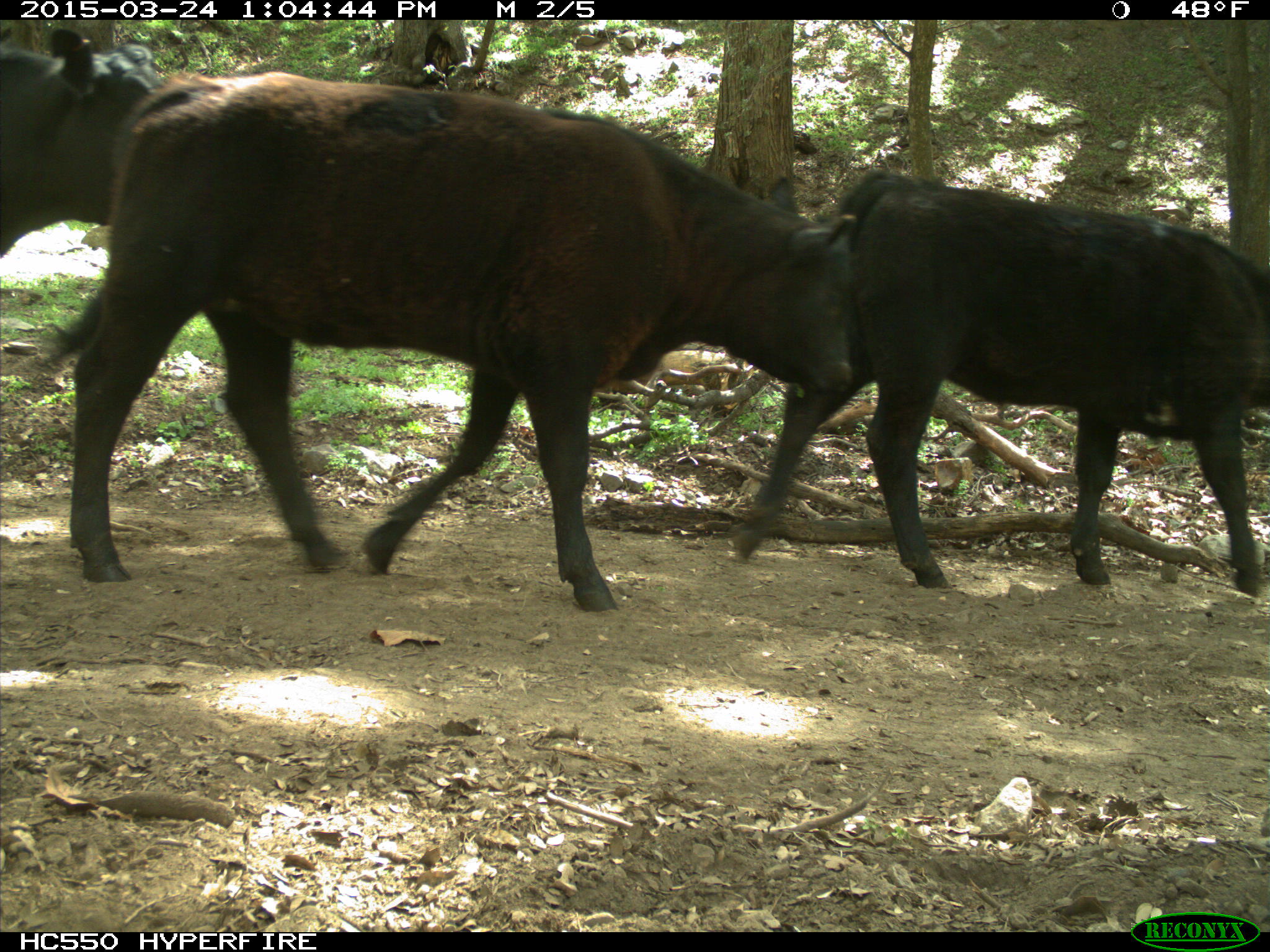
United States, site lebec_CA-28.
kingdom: Animalia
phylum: Chordata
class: Mammalia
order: Artiodactyla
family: Bovidae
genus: Bos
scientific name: Bos taurus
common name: domestic cow